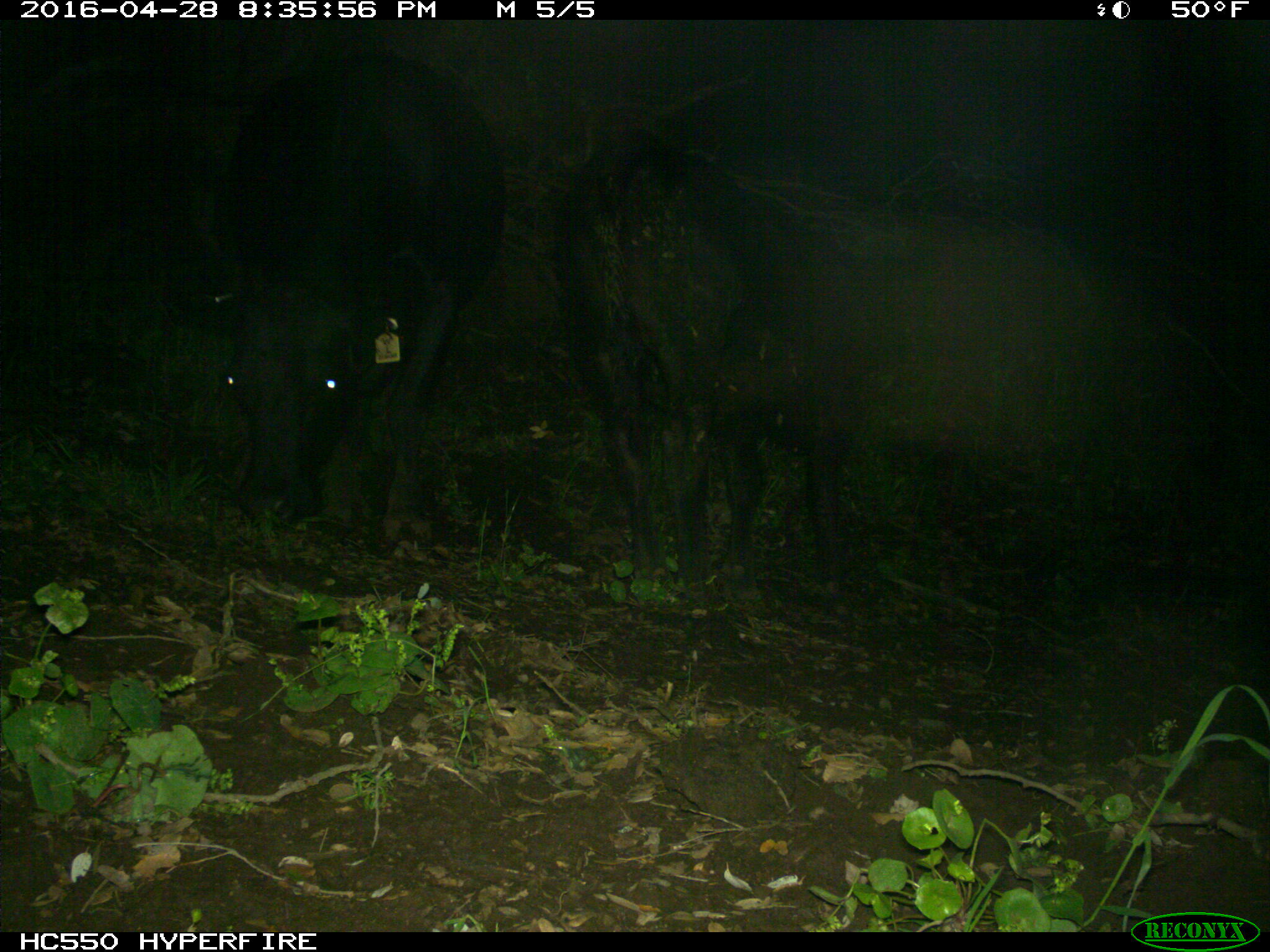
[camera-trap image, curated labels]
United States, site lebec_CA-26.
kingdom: Animalia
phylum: Chordata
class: Mammalia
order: Artiodactyla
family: Bovidae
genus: Bos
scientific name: Bos taurus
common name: domestic cow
Bos taurus (domestic cow).